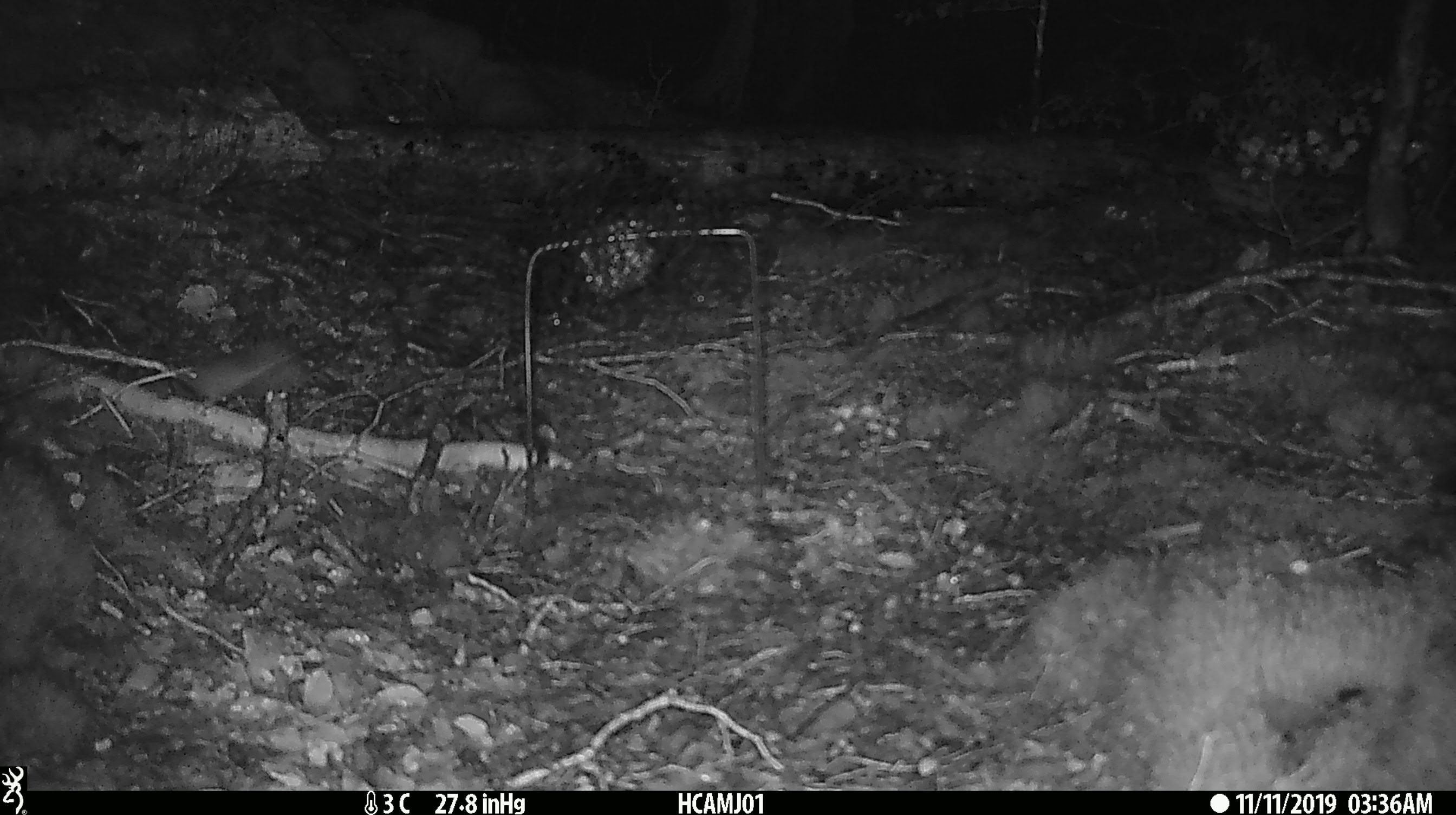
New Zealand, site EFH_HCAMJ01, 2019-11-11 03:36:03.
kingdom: Animalia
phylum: Chordata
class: Mammalia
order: Rodentia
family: Muridae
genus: Mus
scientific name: Mus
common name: mouse